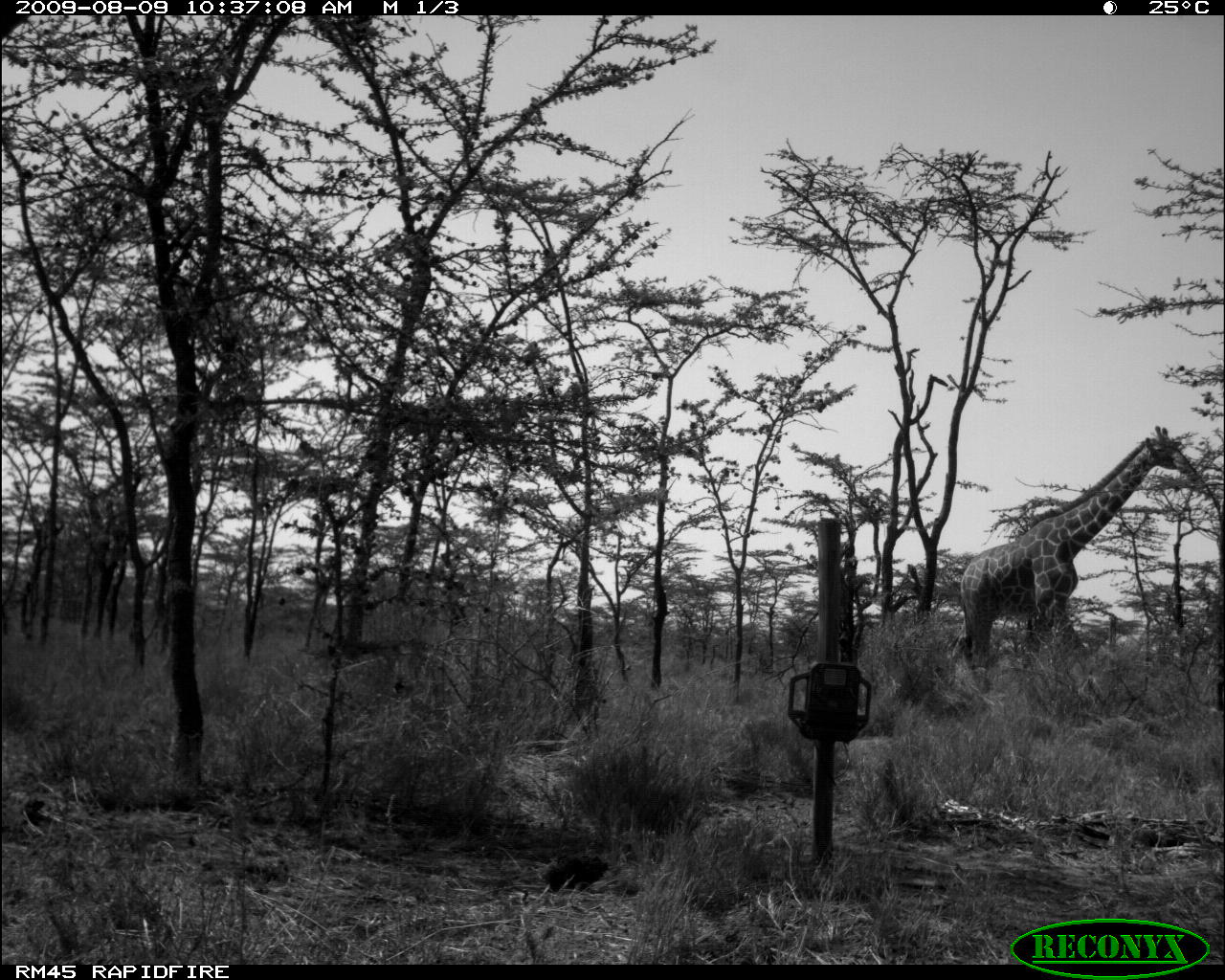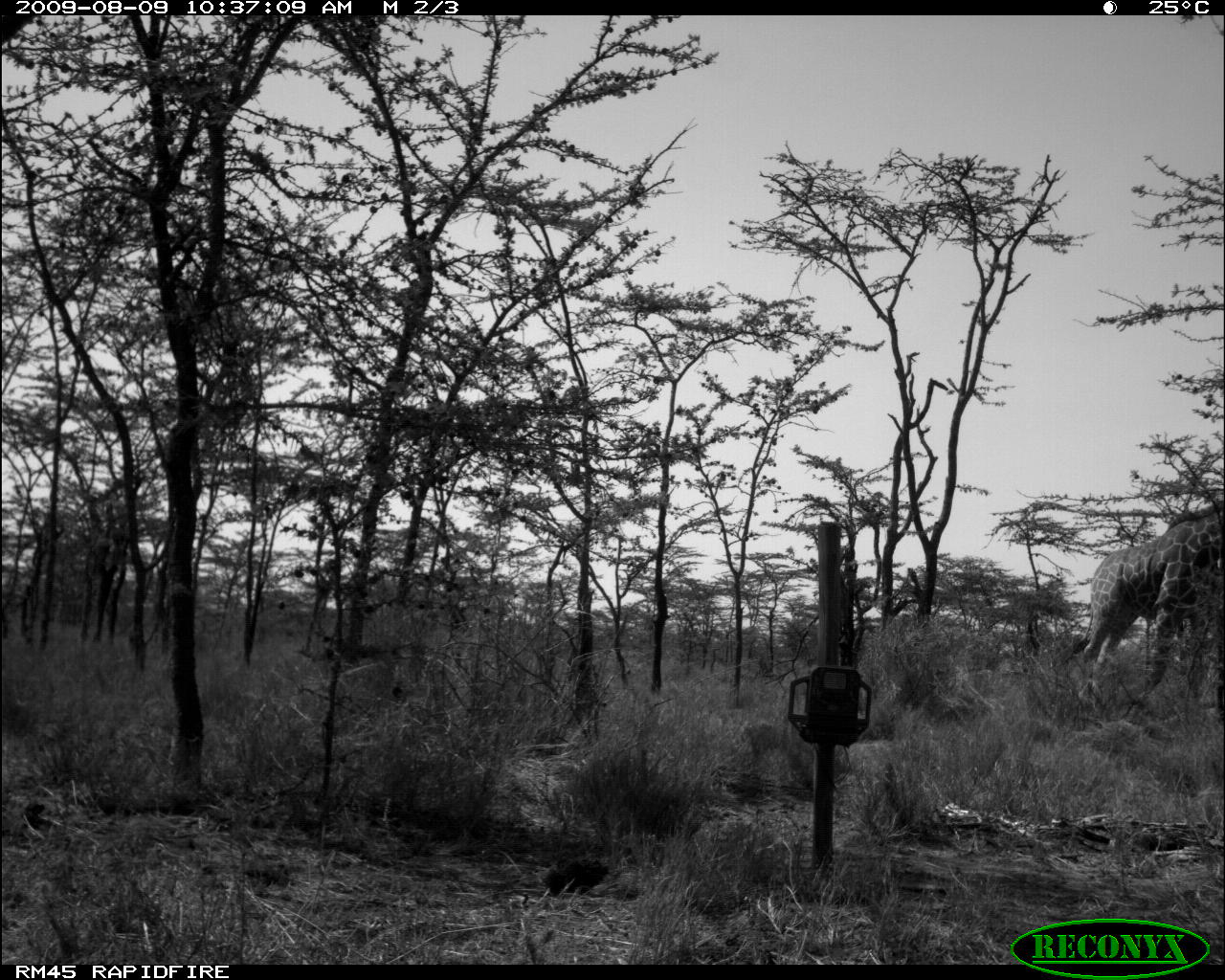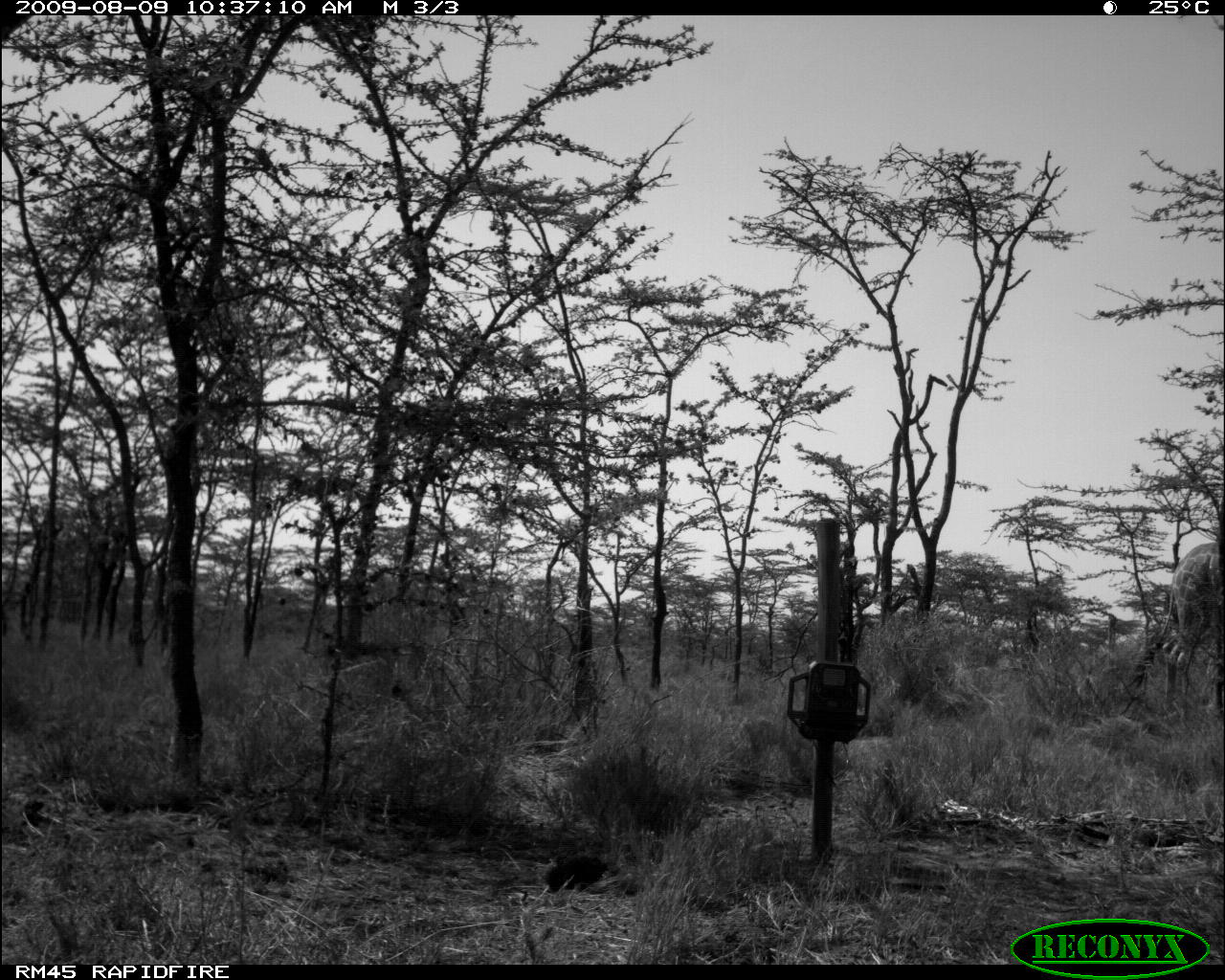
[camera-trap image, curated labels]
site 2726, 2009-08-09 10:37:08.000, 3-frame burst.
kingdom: Animalia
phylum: Chordata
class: Mammalia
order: Artiodactyla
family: Giraffidae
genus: Giraffa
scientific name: Giraffa camelopardalis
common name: giraffe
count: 1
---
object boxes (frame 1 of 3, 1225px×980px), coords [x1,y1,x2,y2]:
giraffa camelopardalis: [956,422,1191,693]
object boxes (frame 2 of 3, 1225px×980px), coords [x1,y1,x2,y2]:
giraffa camelopardalis: [1071,498,1225,695]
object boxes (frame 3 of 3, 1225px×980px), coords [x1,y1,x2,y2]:
giraffa camelopardalis: [1126,541,1225,717]